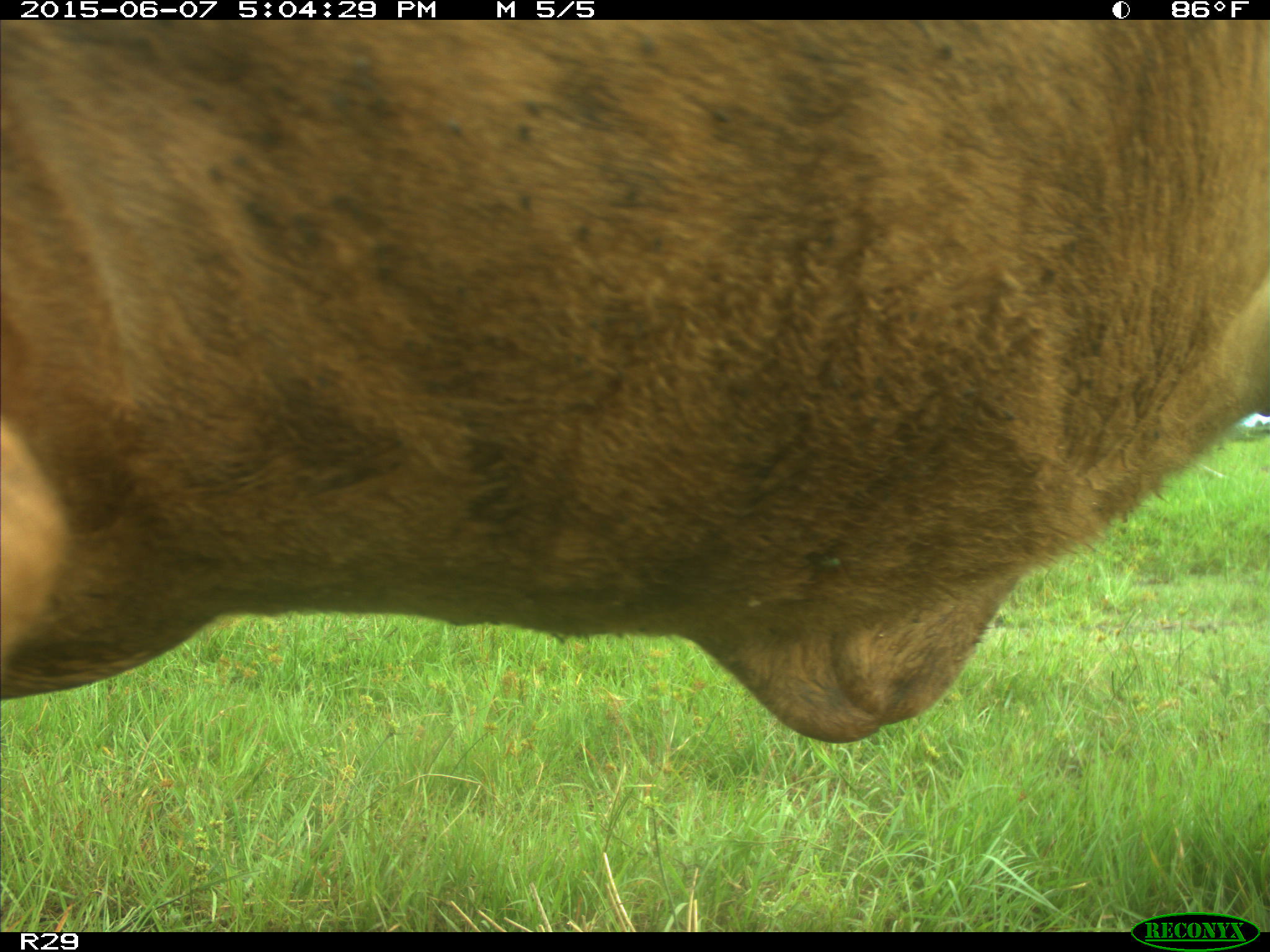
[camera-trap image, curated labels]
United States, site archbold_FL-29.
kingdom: Animalia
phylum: Chordata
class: Mammalia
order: Artiodactyla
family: Bovidae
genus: Bos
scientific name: Bos taurus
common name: domestic cow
Bos taurus (domestic cow).